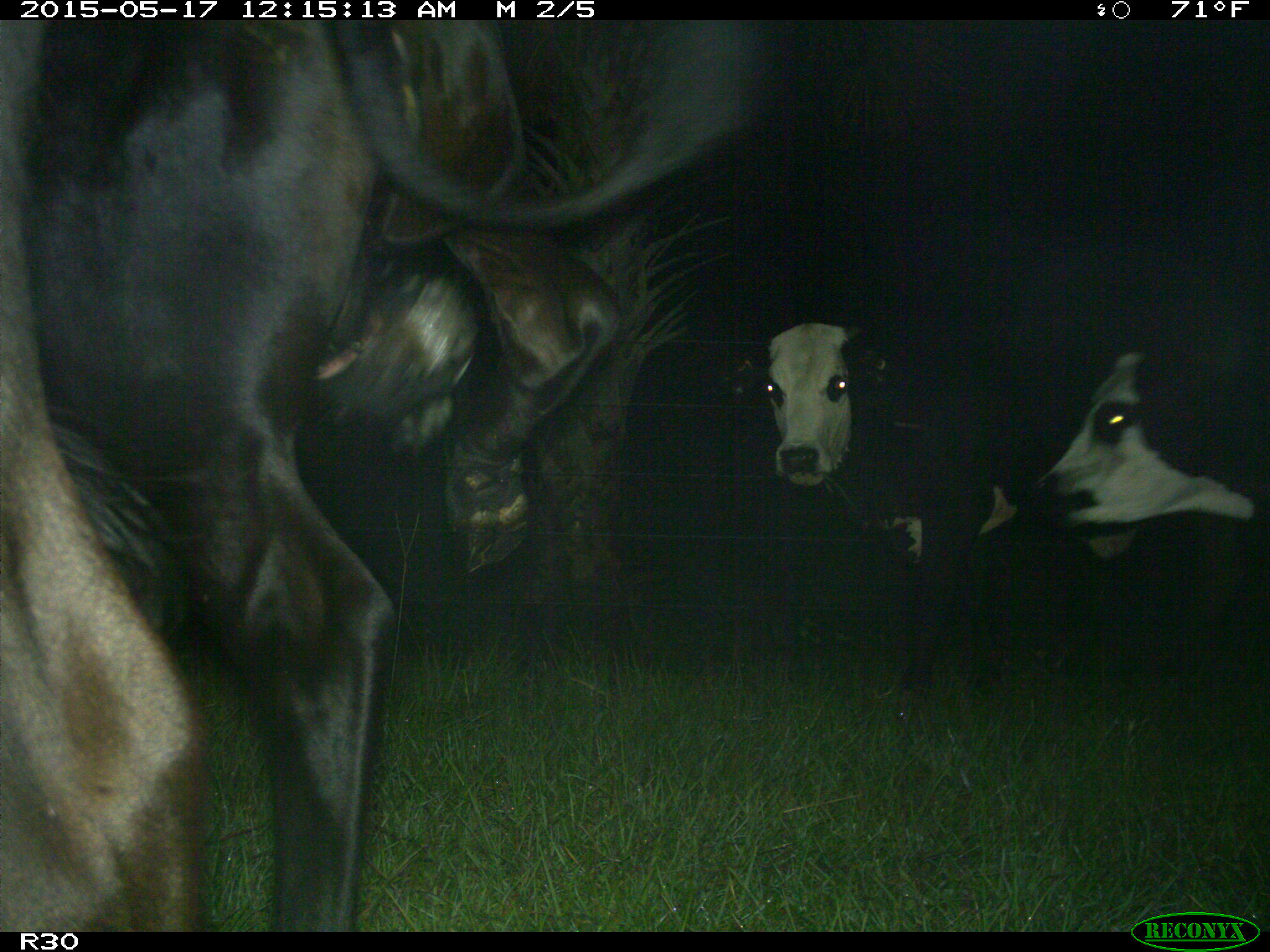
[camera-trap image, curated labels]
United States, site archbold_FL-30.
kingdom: Animalia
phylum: Chordata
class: Mammalia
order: Artiodactyla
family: Bovidae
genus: Bos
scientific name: Bos taurus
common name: domestic cow